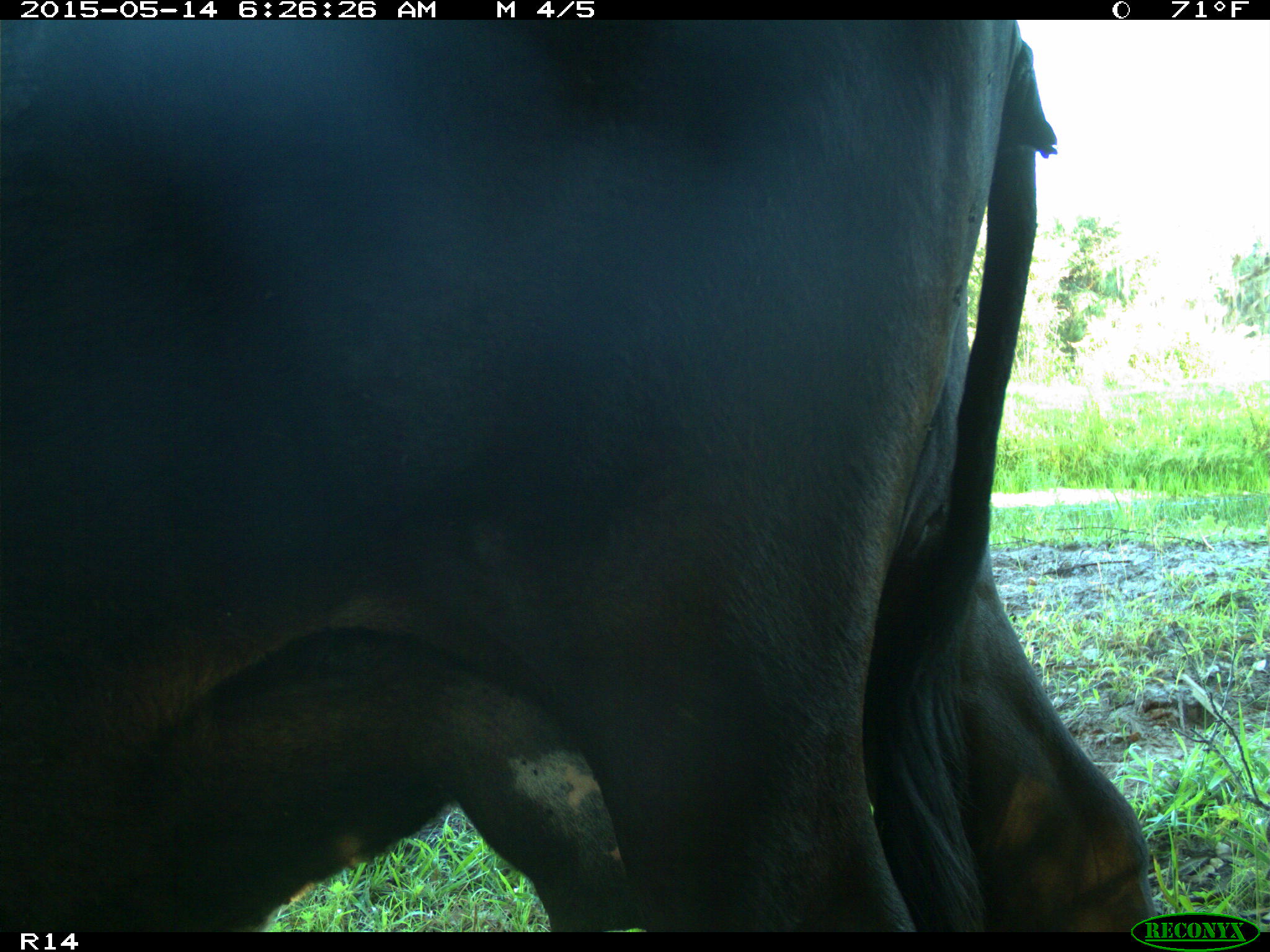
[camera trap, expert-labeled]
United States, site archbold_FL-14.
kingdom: Animalia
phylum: Chordata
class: Mammalia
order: Artiodactyla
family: Bovidae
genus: Bos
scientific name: Bos taurus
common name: domestic cow